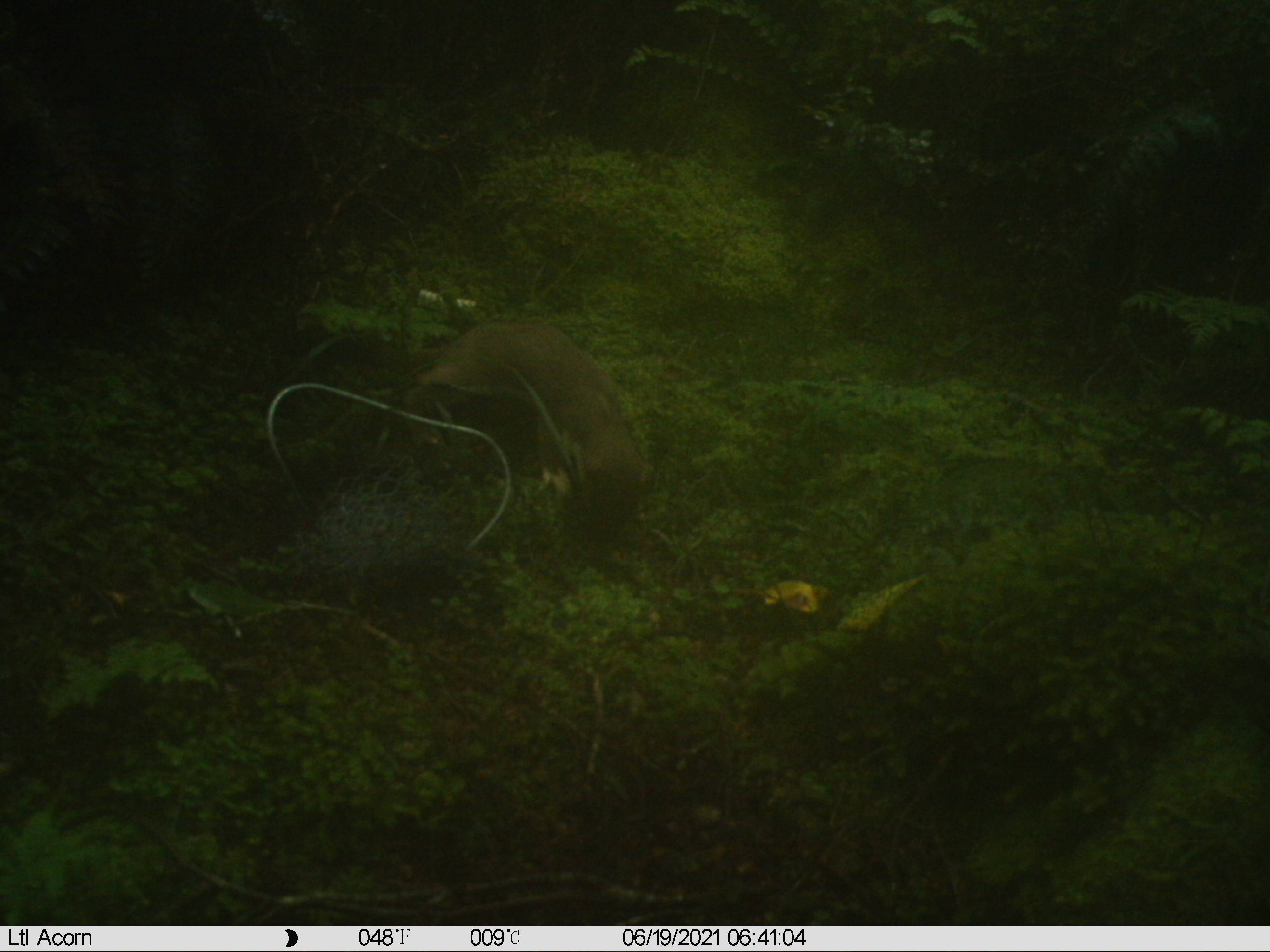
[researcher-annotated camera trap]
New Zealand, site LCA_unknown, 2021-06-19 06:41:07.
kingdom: Animalia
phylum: Chordata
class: Mammalia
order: Carnivora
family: Mustelidae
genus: Mustela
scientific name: Mustela erminea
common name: stoat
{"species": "stoat (Mustela erminea)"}